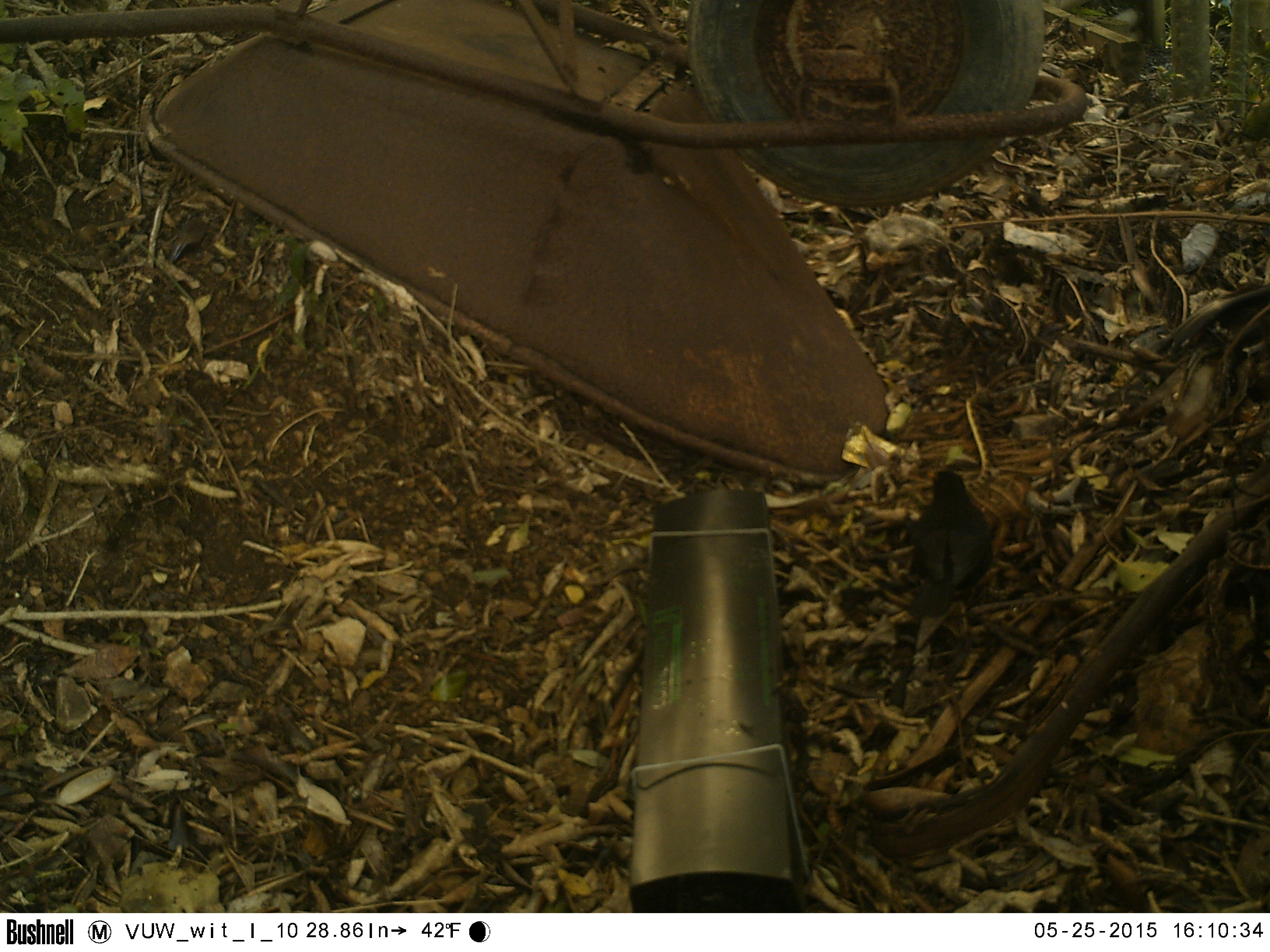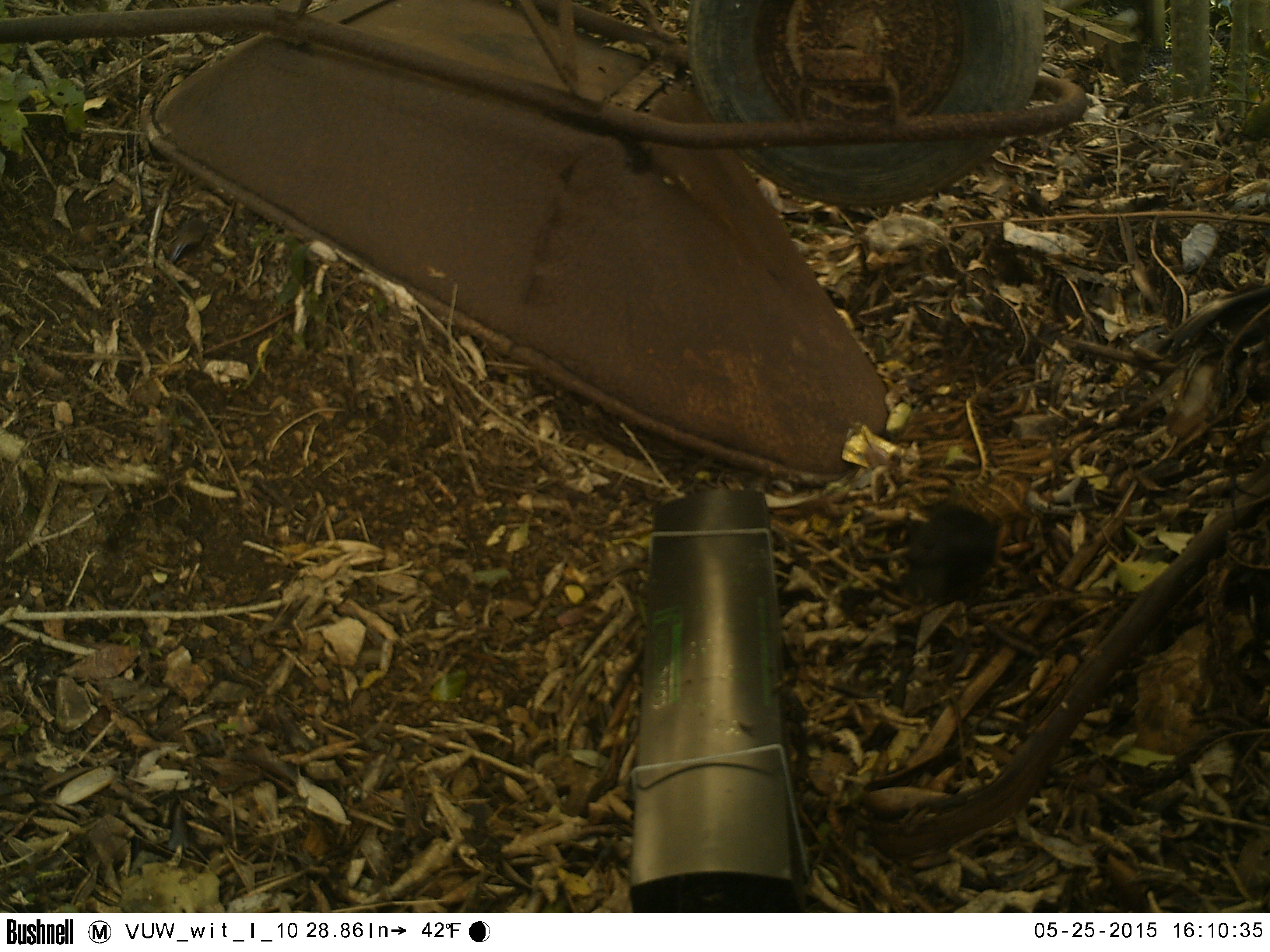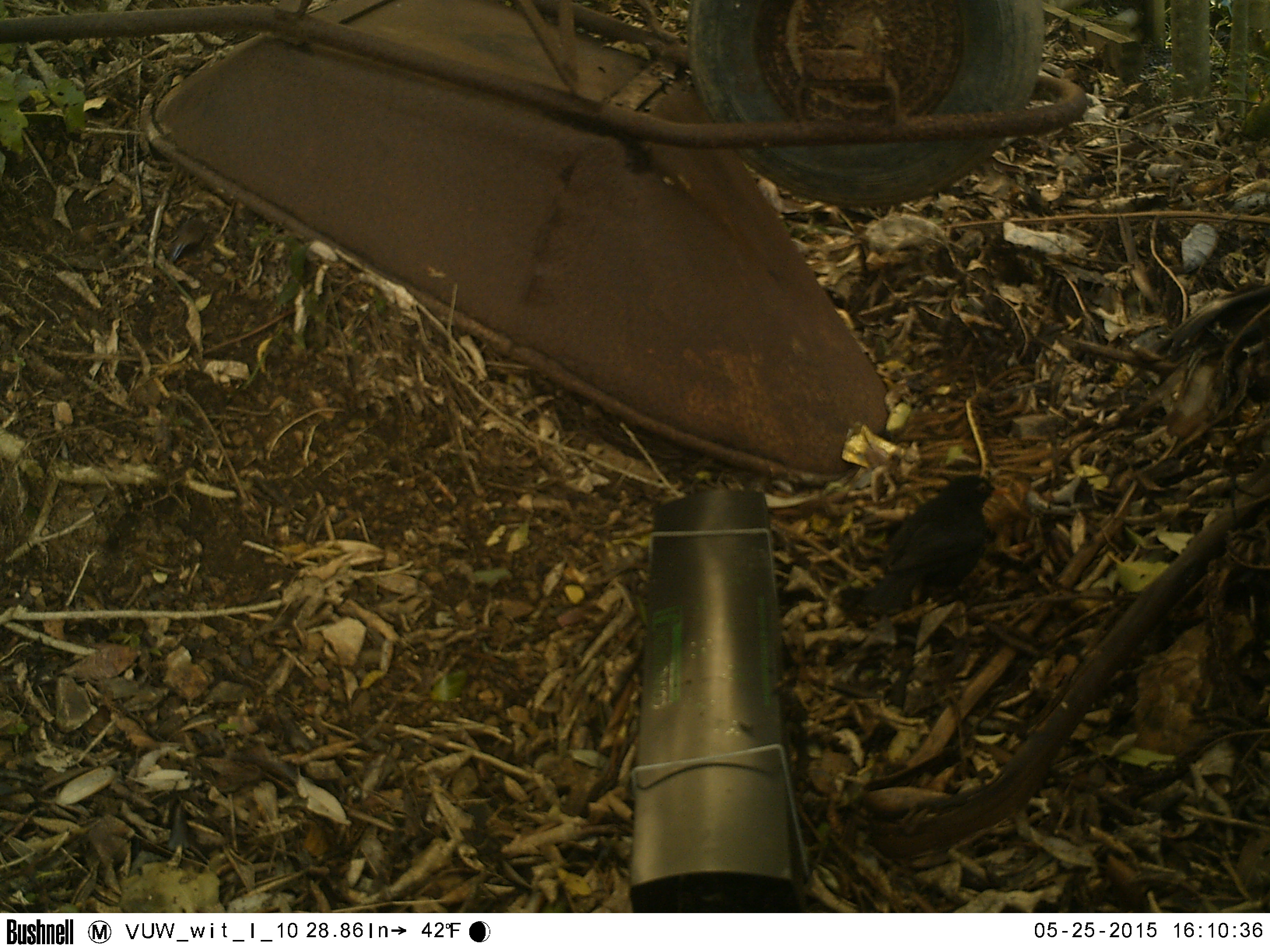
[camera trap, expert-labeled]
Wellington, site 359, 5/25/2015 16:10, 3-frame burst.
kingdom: Animalia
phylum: Chordata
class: Aves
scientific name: Aves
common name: bird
Bird (Aves).